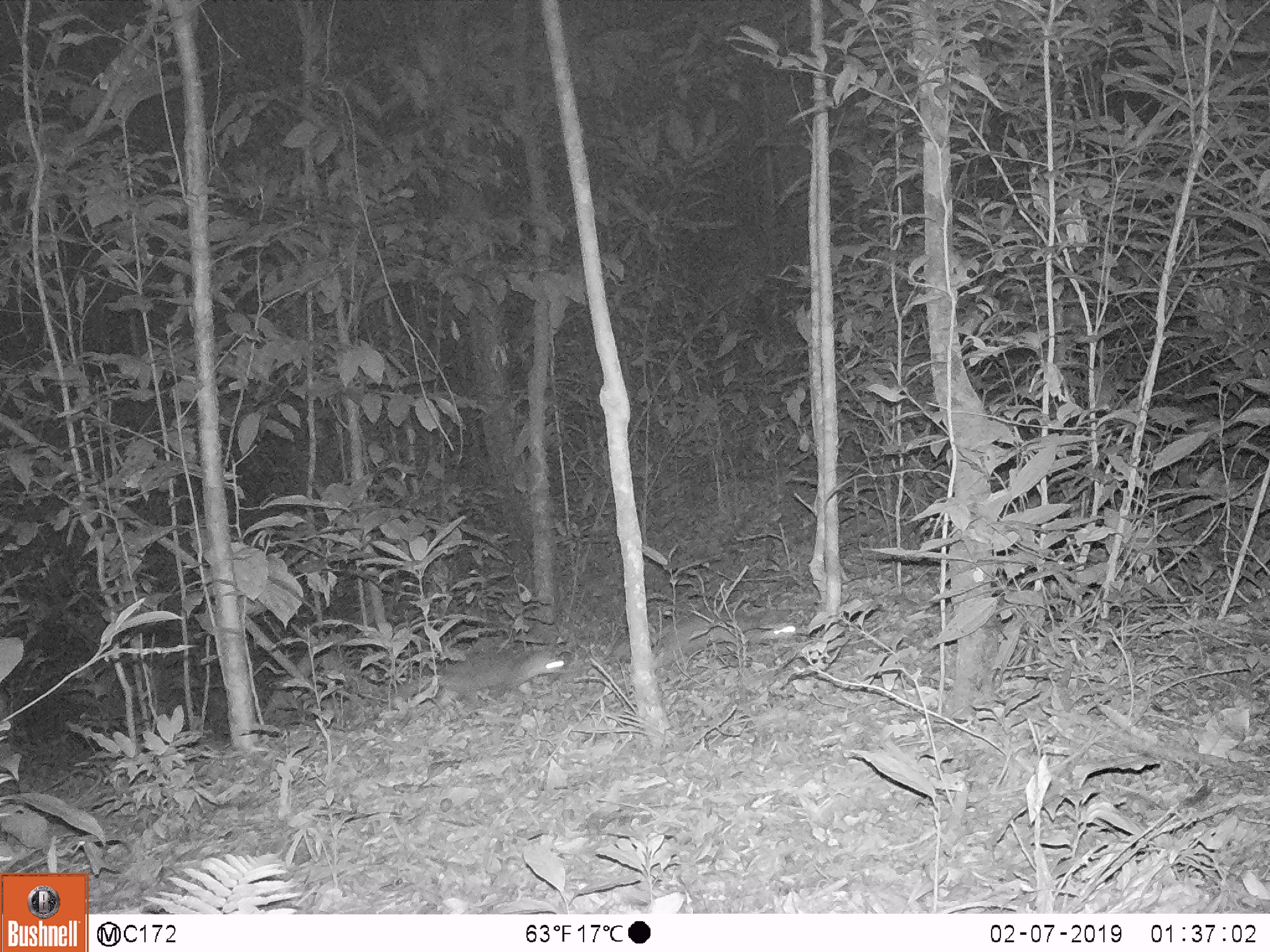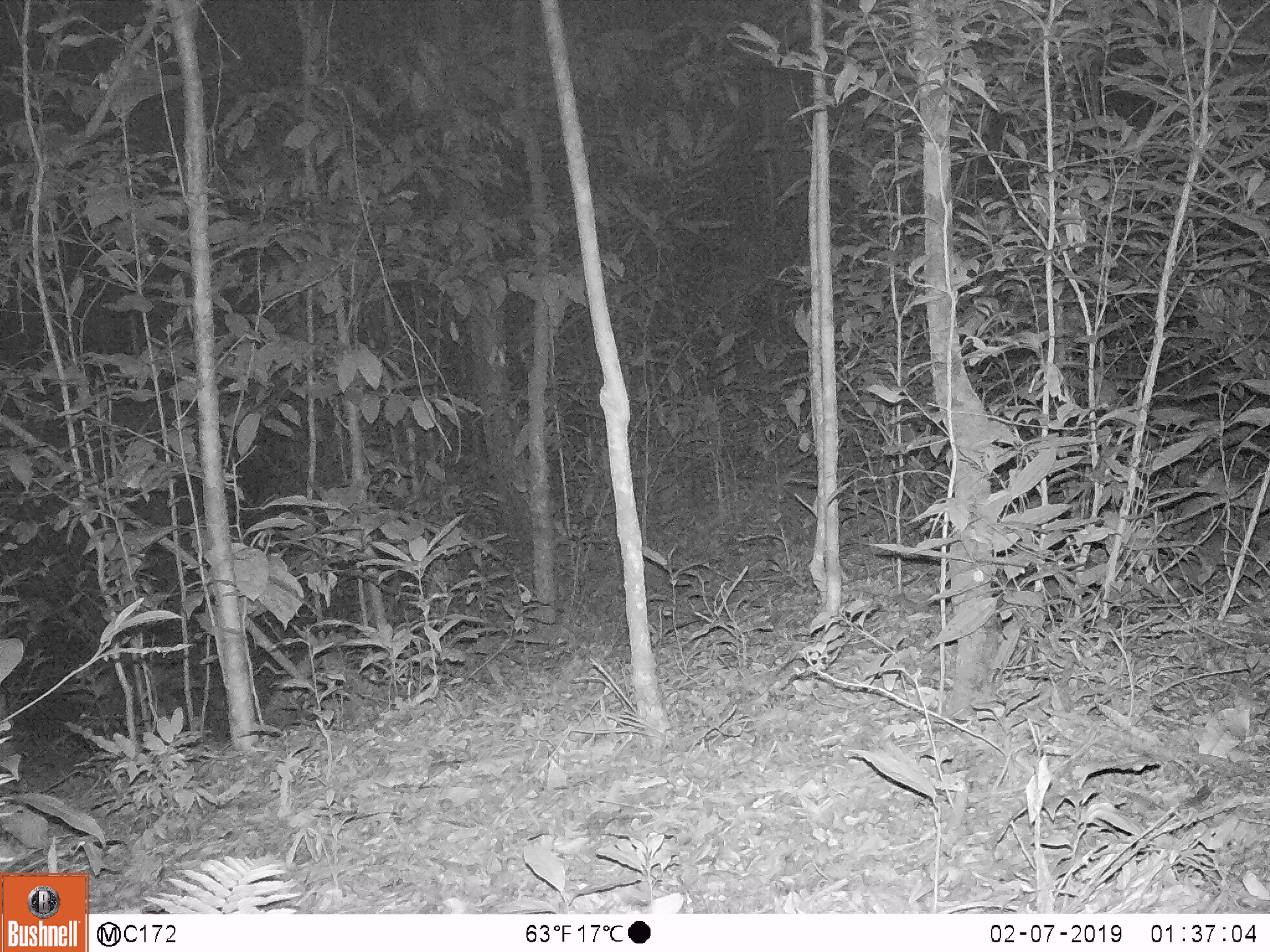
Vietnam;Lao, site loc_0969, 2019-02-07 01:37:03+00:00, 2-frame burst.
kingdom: Animalia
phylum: Chordata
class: Mammalia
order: Rodentia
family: Hystricidae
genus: Atherurus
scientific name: Atherurus macrourus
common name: asiatic brush-tailed porcupine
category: asiatic brush tailed porcupine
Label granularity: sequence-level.